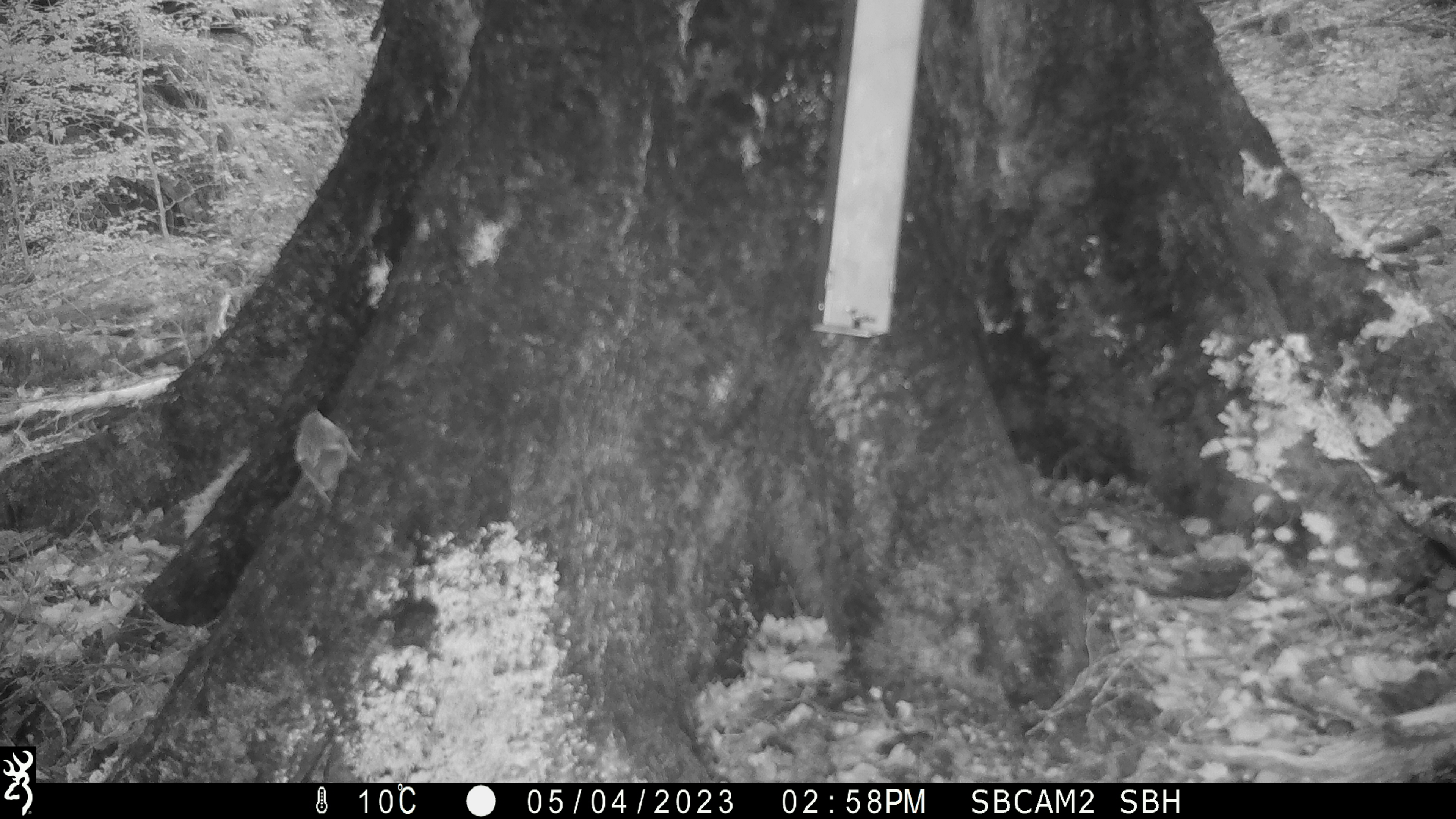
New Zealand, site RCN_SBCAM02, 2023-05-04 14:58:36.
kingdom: Animalia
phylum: Chordata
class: Aves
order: Passeriformes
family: Acanthisittidae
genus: Acanthisitta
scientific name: Acanthisitta chloris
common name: rifleman